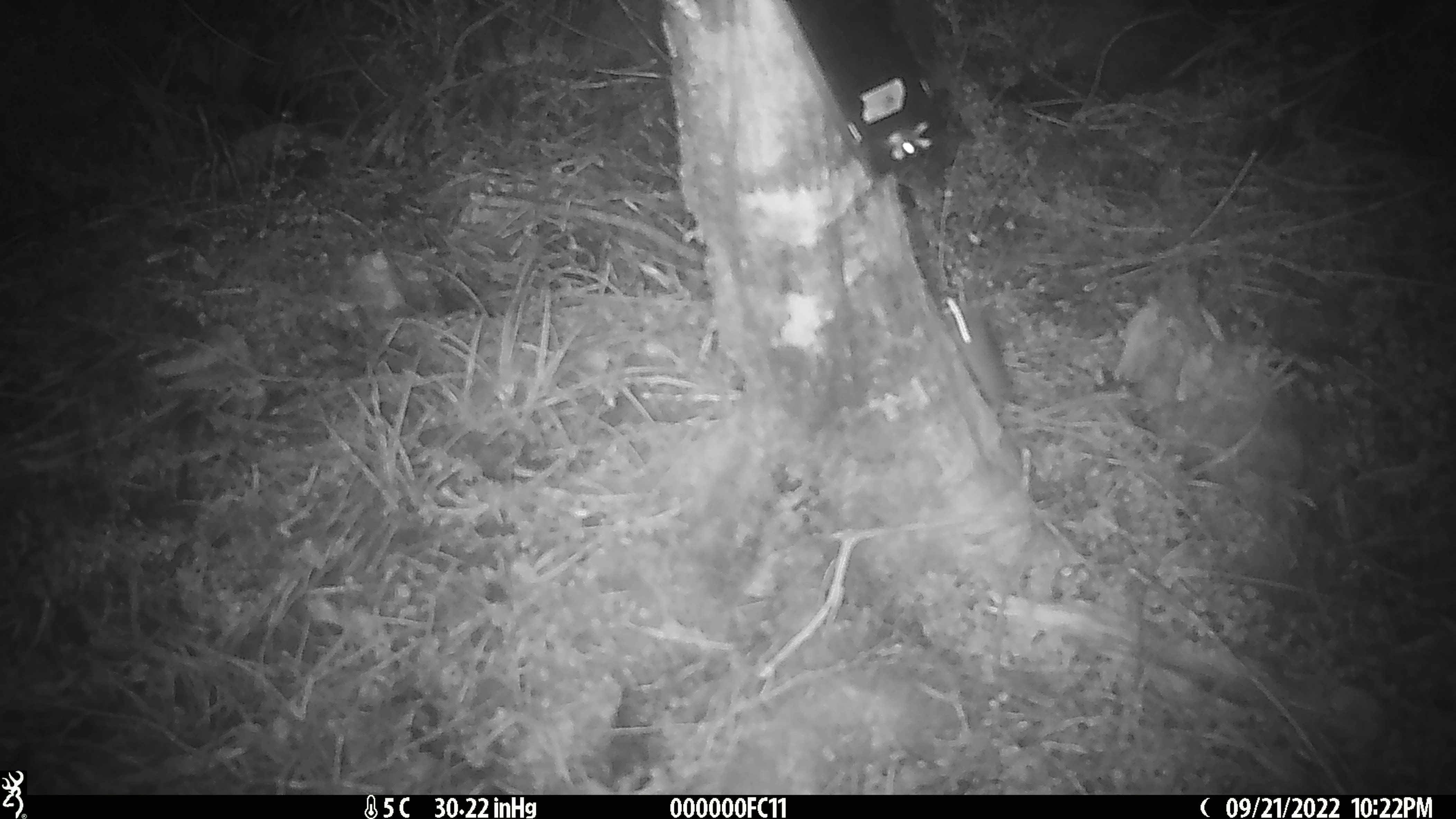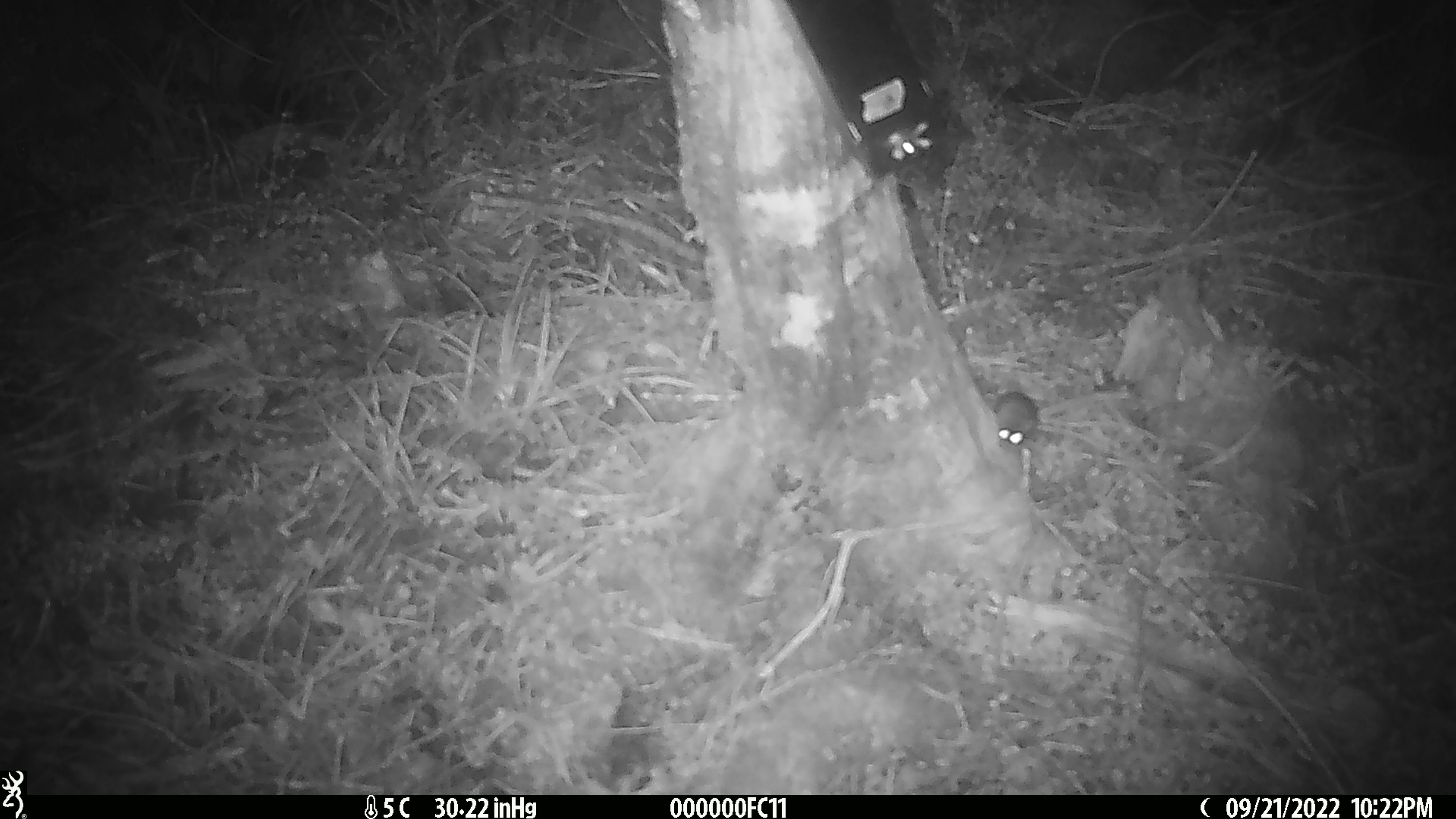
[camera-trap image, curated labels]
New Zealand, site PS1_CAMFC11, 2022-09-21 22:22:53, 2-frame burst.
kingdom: Animalia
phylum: Chordata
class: Mammalia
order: Rodentia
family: Muridae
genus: Mus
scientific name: Mus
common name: mouse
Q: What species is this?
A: Mouse (Mus).